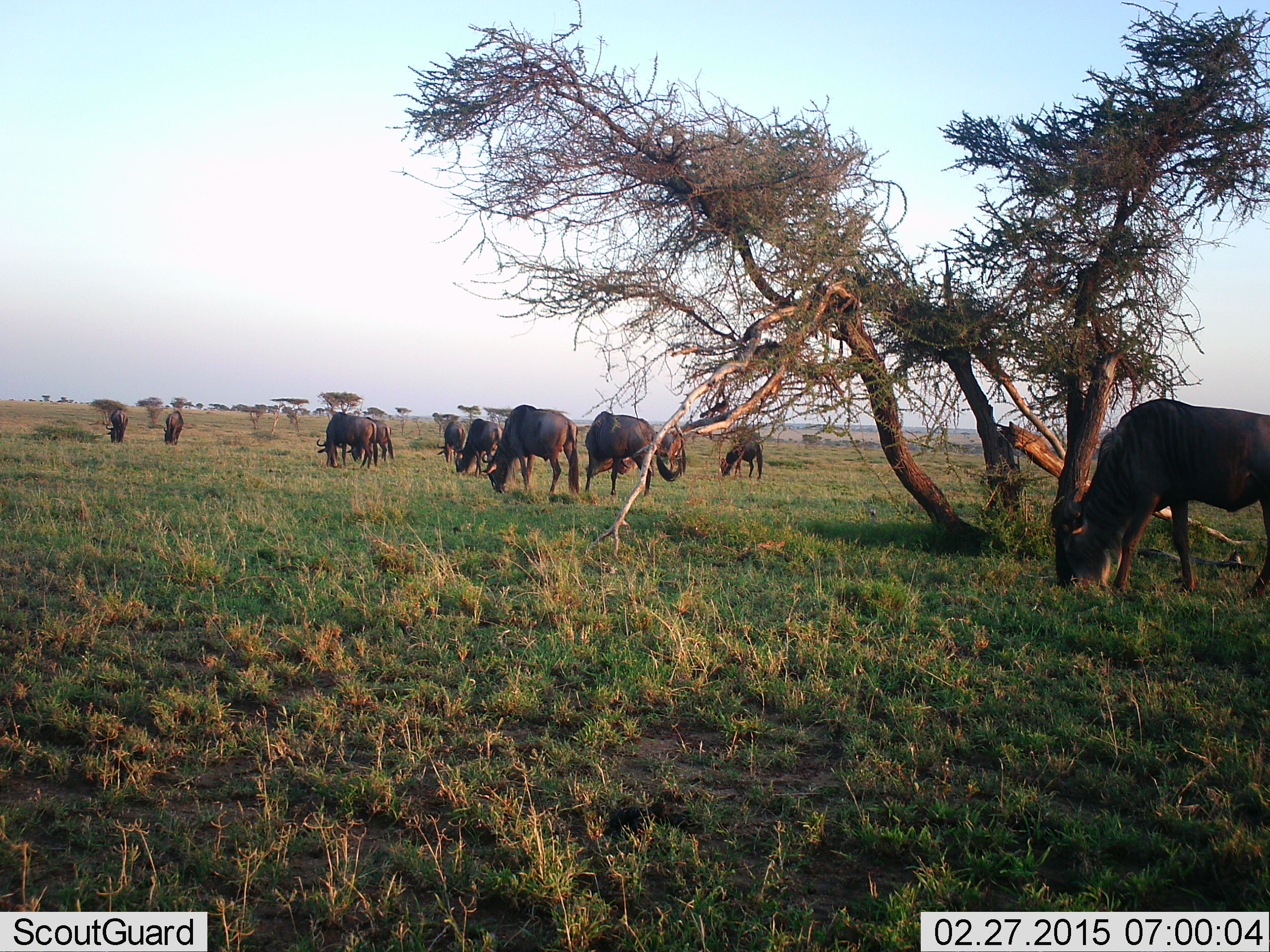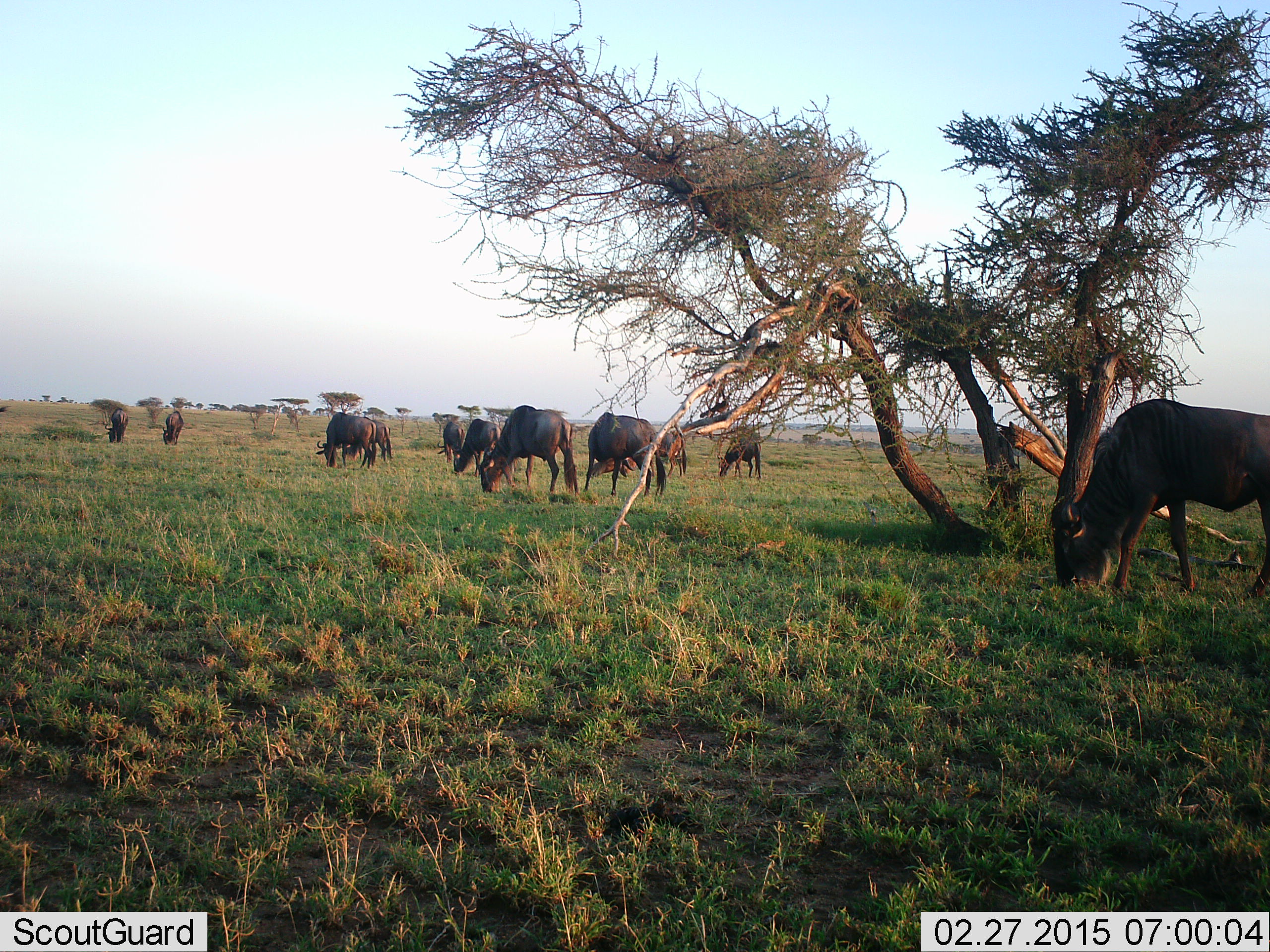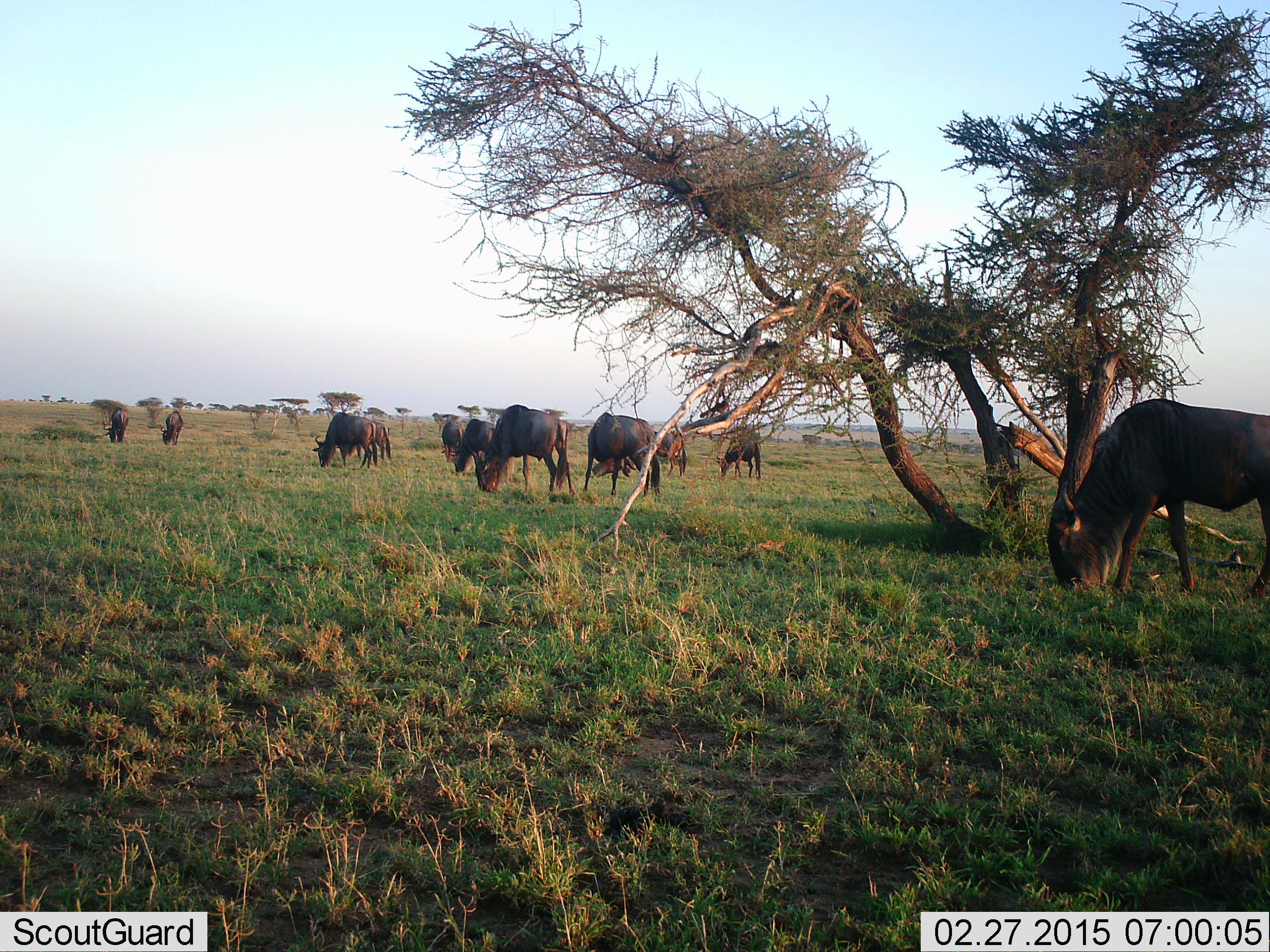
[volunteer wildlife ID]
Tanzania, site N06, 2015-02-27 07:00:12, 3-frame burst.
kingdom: Animalia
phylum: Chordata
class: Mammalia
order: Artiodactyla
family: Bovidae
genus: Connochaetes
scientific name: Connochaetes taurinus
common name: blue wildebeest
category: wildebeest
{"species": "wildebeest (blue wildebeest) (Connochaetes taurinus)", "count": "11-50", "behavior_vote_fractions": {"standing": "30%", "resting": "10%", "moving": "10%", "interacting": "0%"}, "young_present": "0%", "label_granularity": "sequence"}